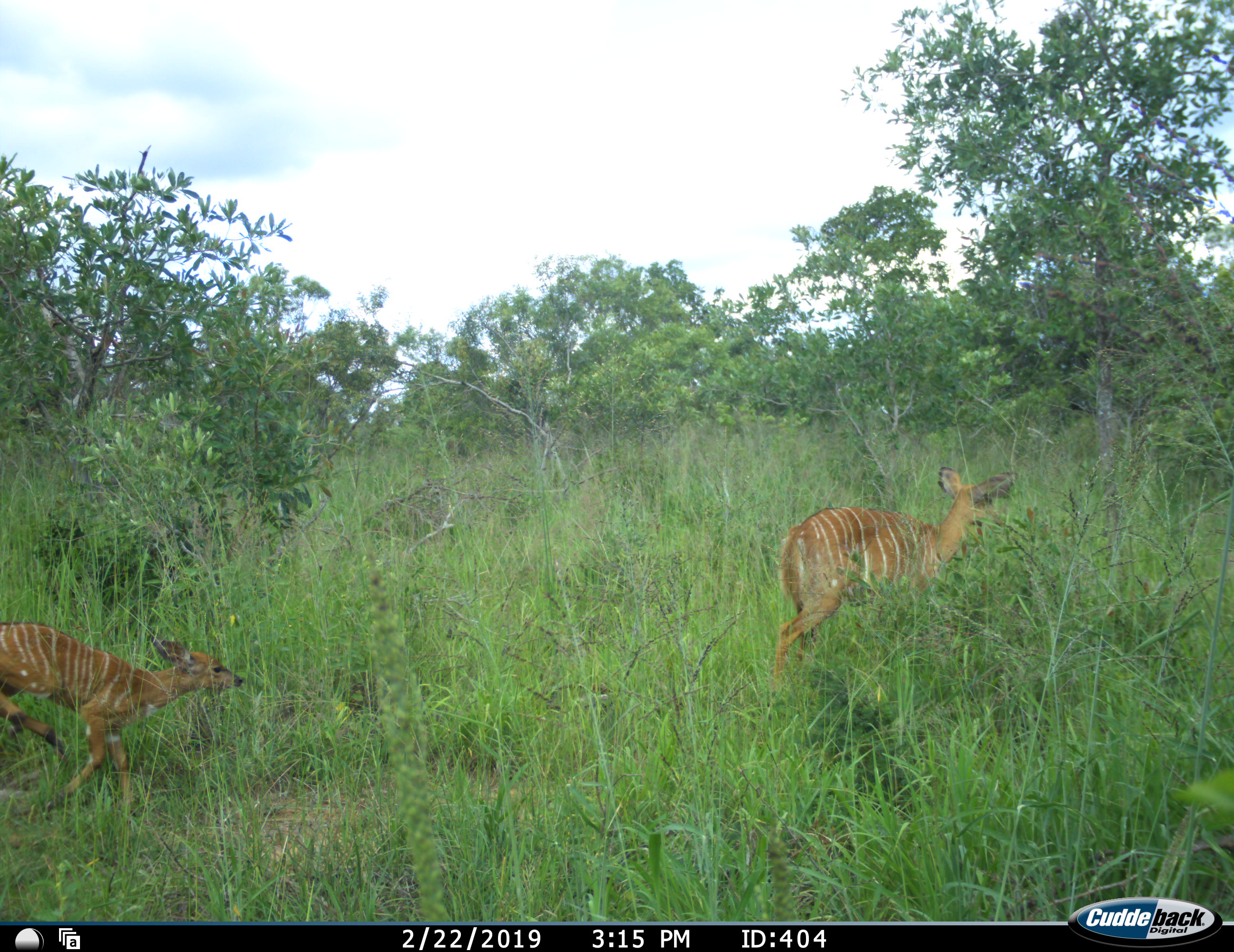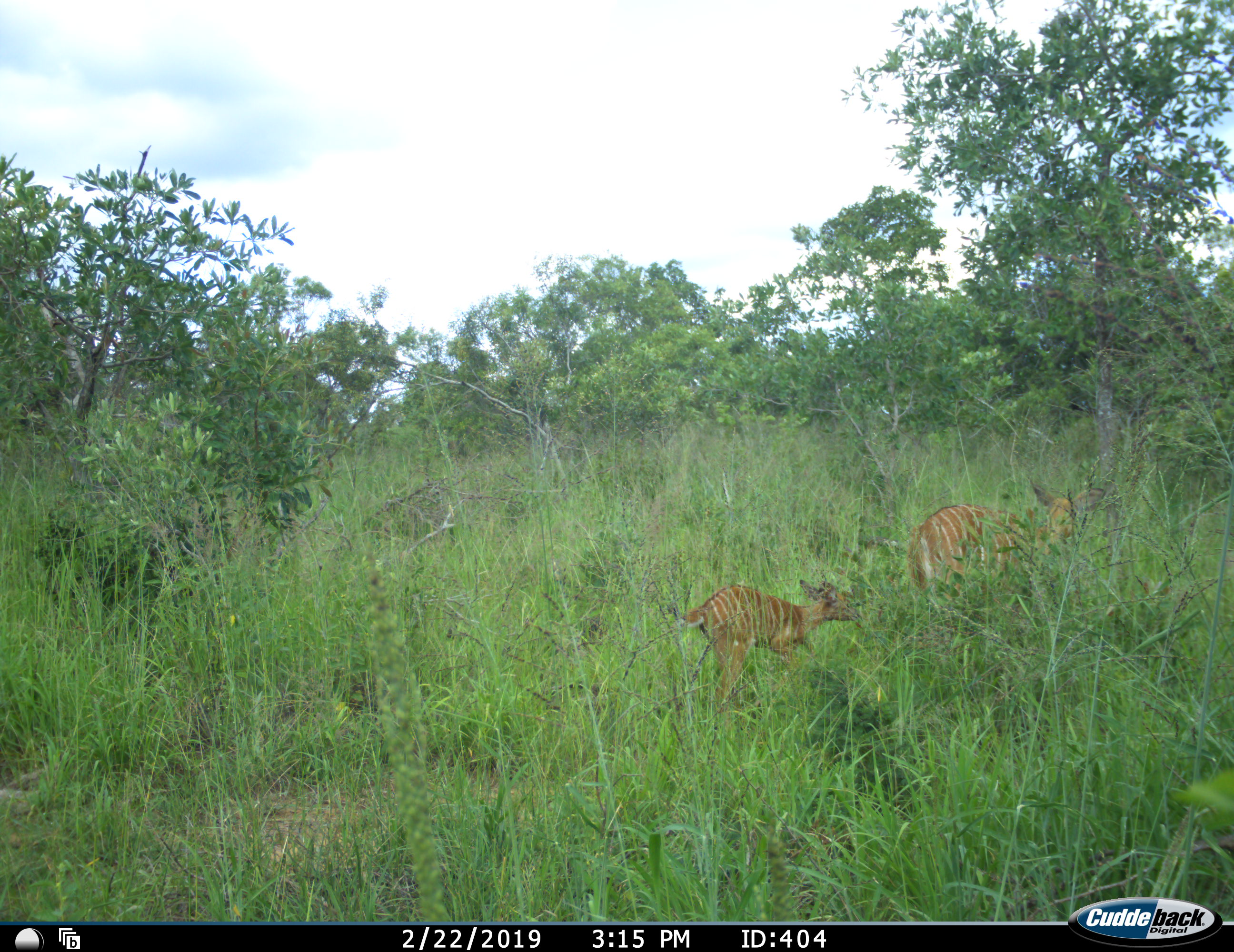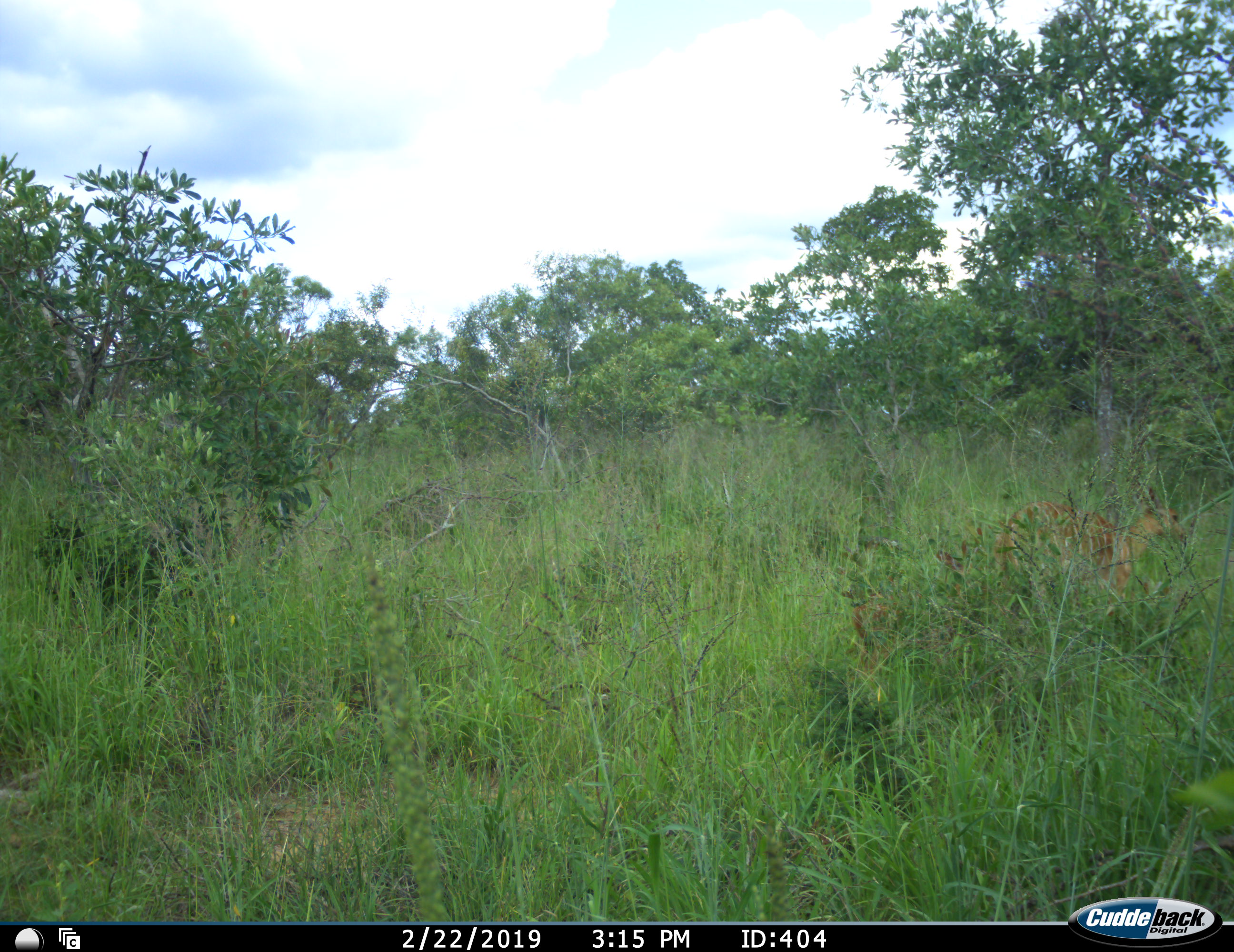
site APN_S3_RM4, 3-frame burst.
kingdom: Animalia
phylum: Chordata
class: Mammalia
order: Artiodactyla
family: Bovidae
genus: Tragelaphus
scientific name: Tragelaphus angasii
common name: nyala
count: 2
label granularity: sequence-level